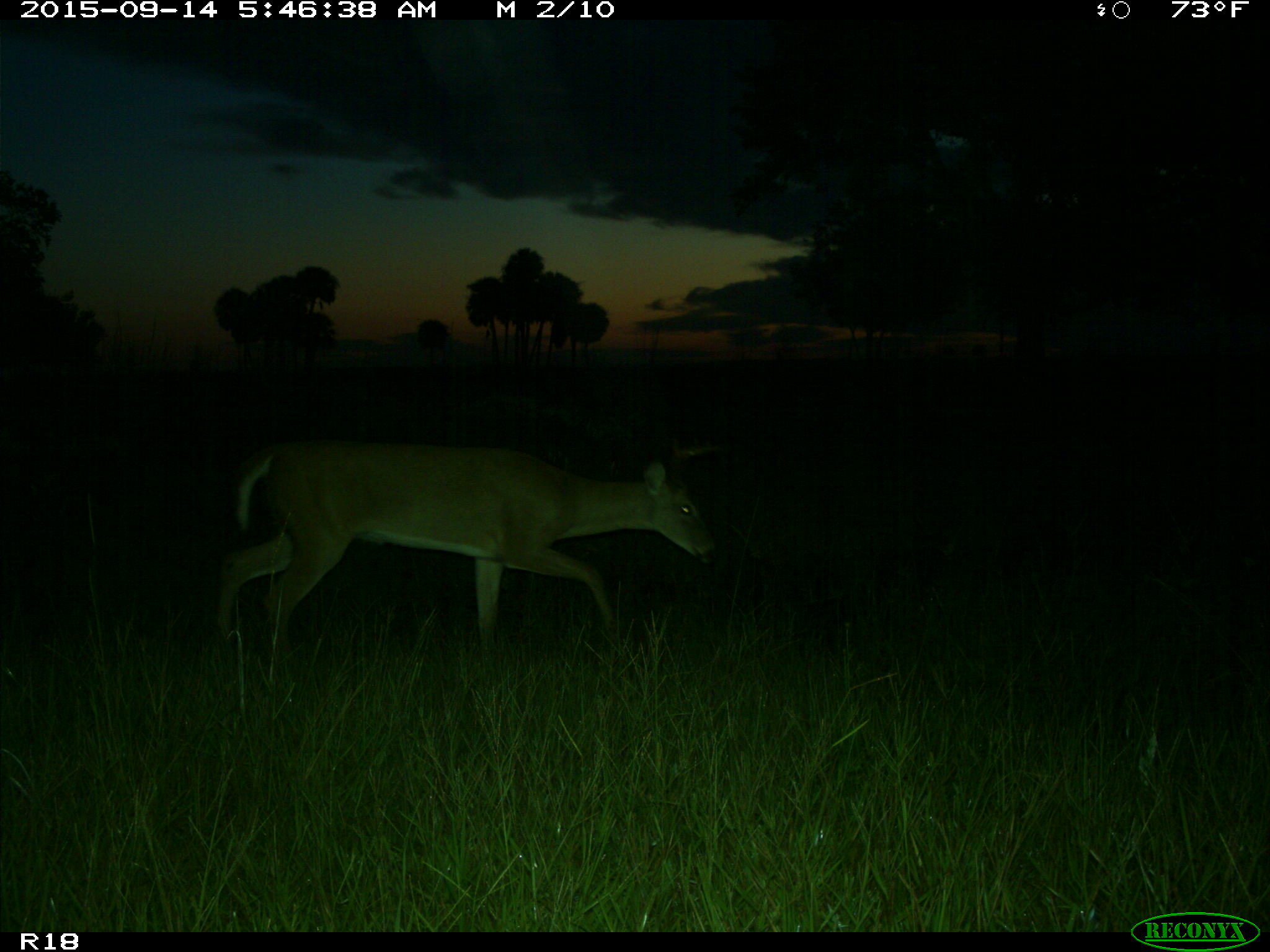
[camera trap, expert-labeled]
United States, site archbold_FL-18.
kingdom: Animalia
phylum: Chordata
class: Mammalia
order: Artiodactyla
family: Cervidae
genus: Odocoileus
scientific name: Odocoileus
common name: deer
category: unidentified deer